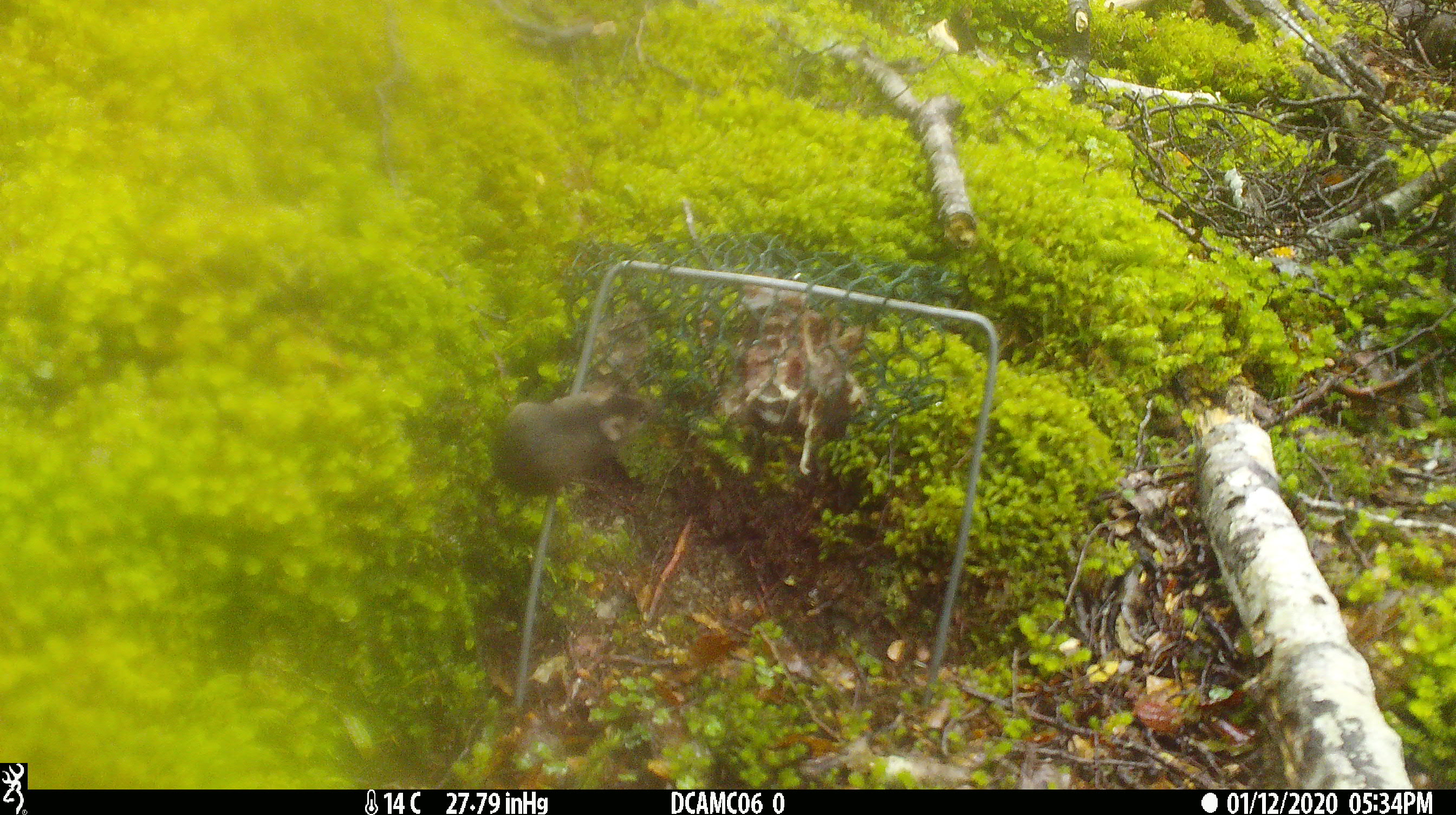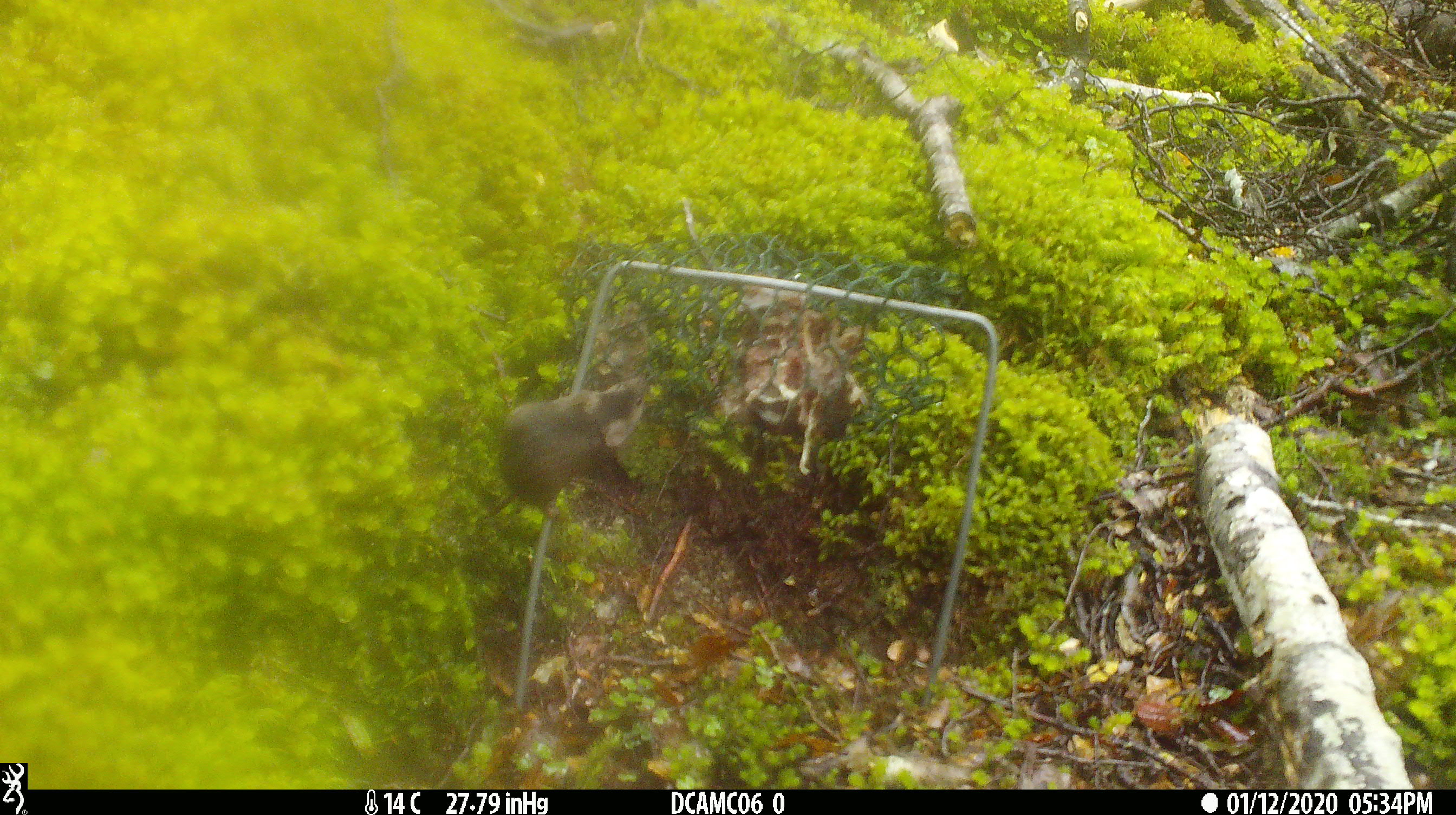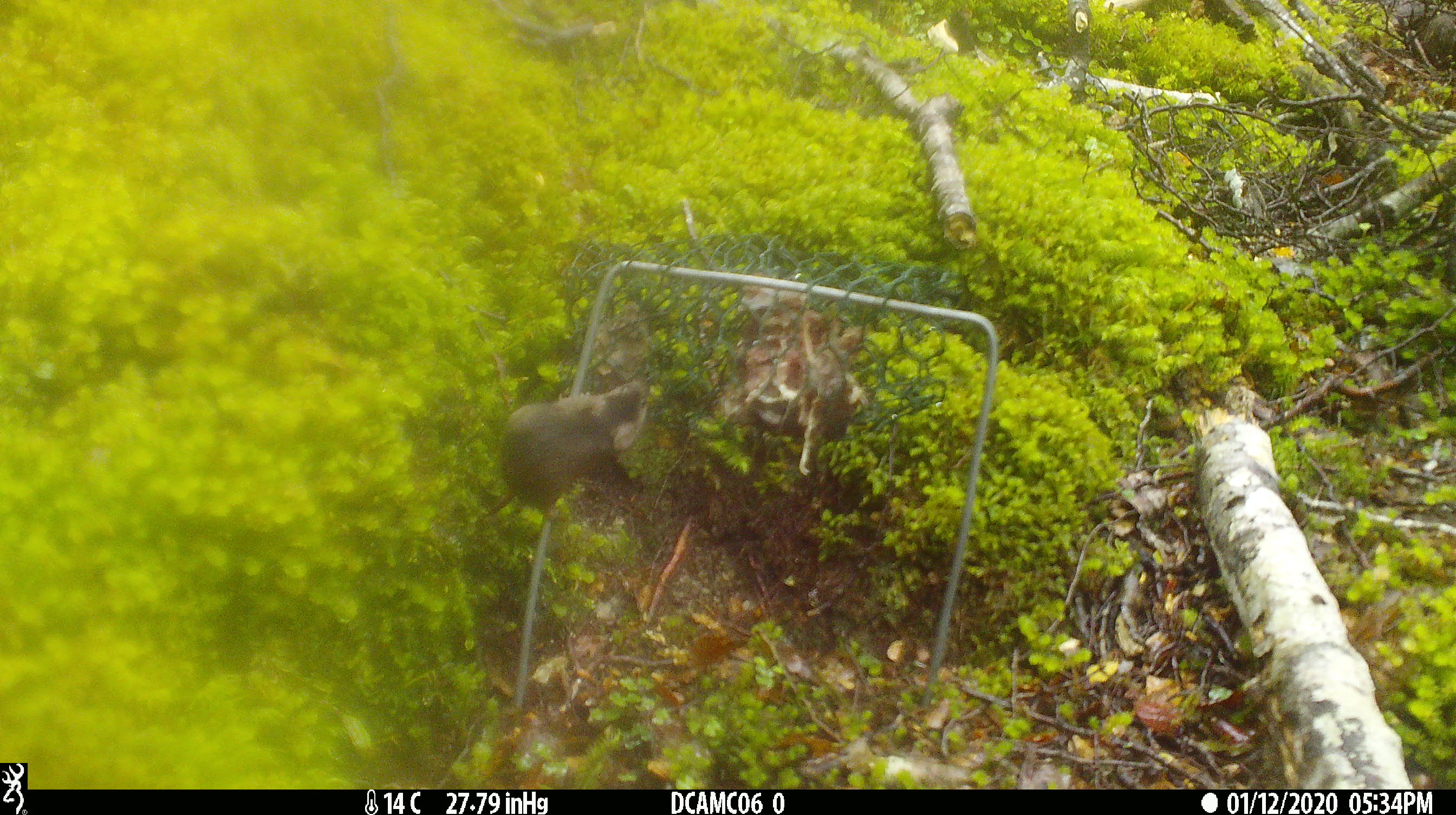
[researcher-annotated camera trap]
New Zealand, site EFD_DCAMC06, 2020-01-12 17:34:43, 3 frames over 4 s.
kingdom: Animalia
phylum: Chordata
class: Mammalia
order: Rodentia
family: Muridae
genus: Mus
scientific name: Mus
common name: mouse